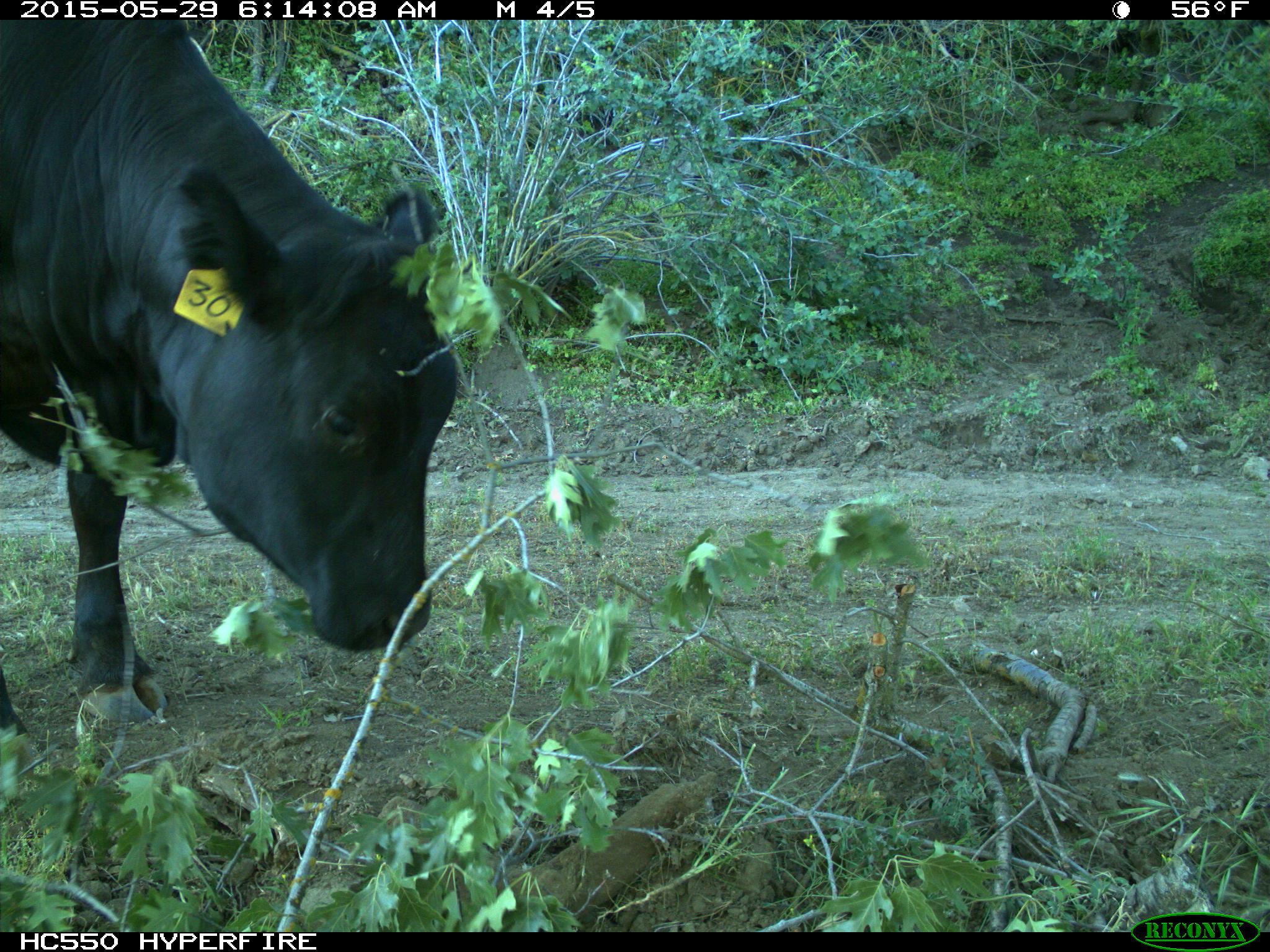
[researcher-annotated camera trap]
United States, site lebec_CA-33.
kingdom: Animalia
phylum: Chordata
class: Mammalia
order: Artiodactyla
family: Bovidae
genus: Bos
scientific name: Bos taurus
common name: domestic cow